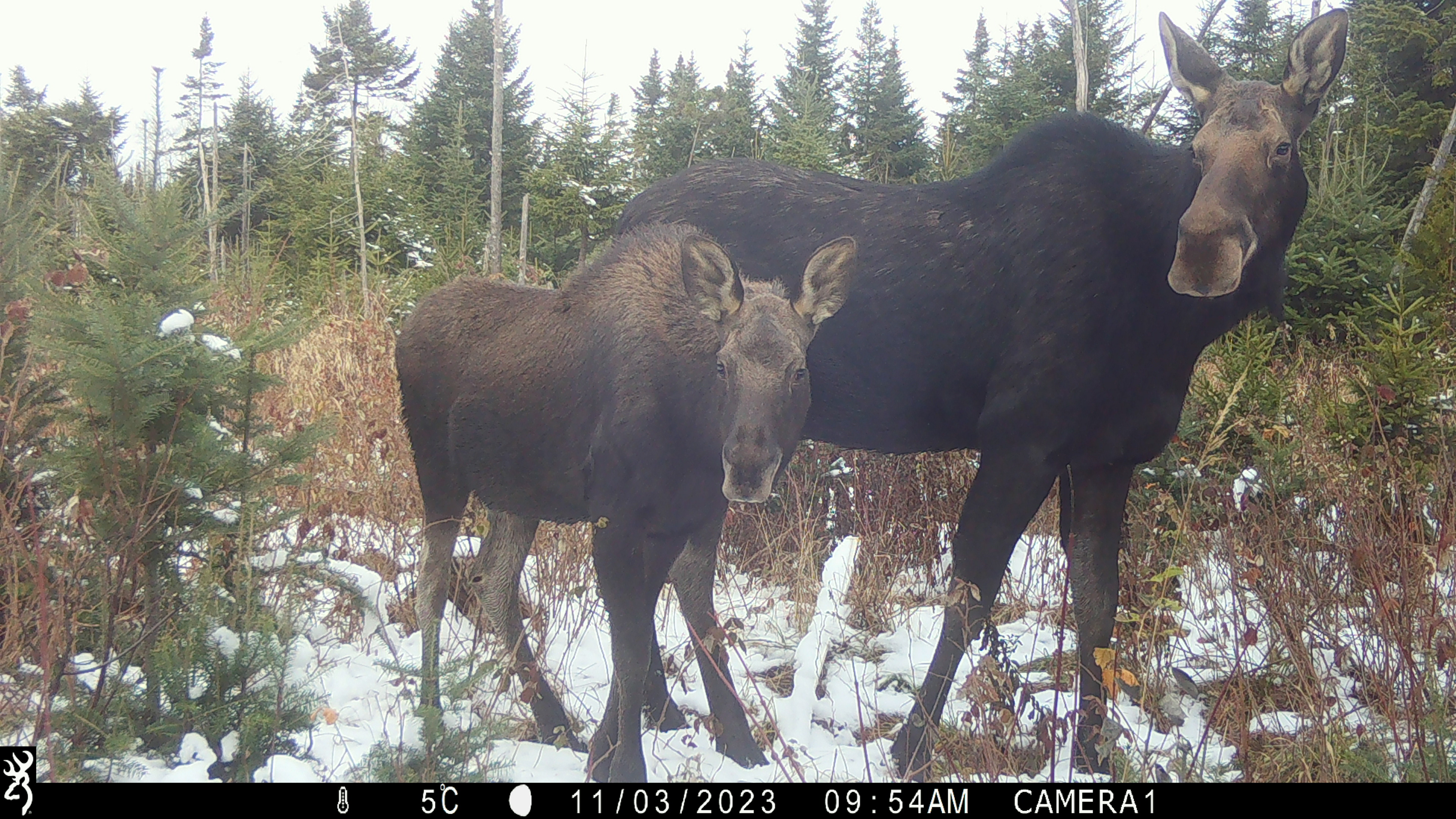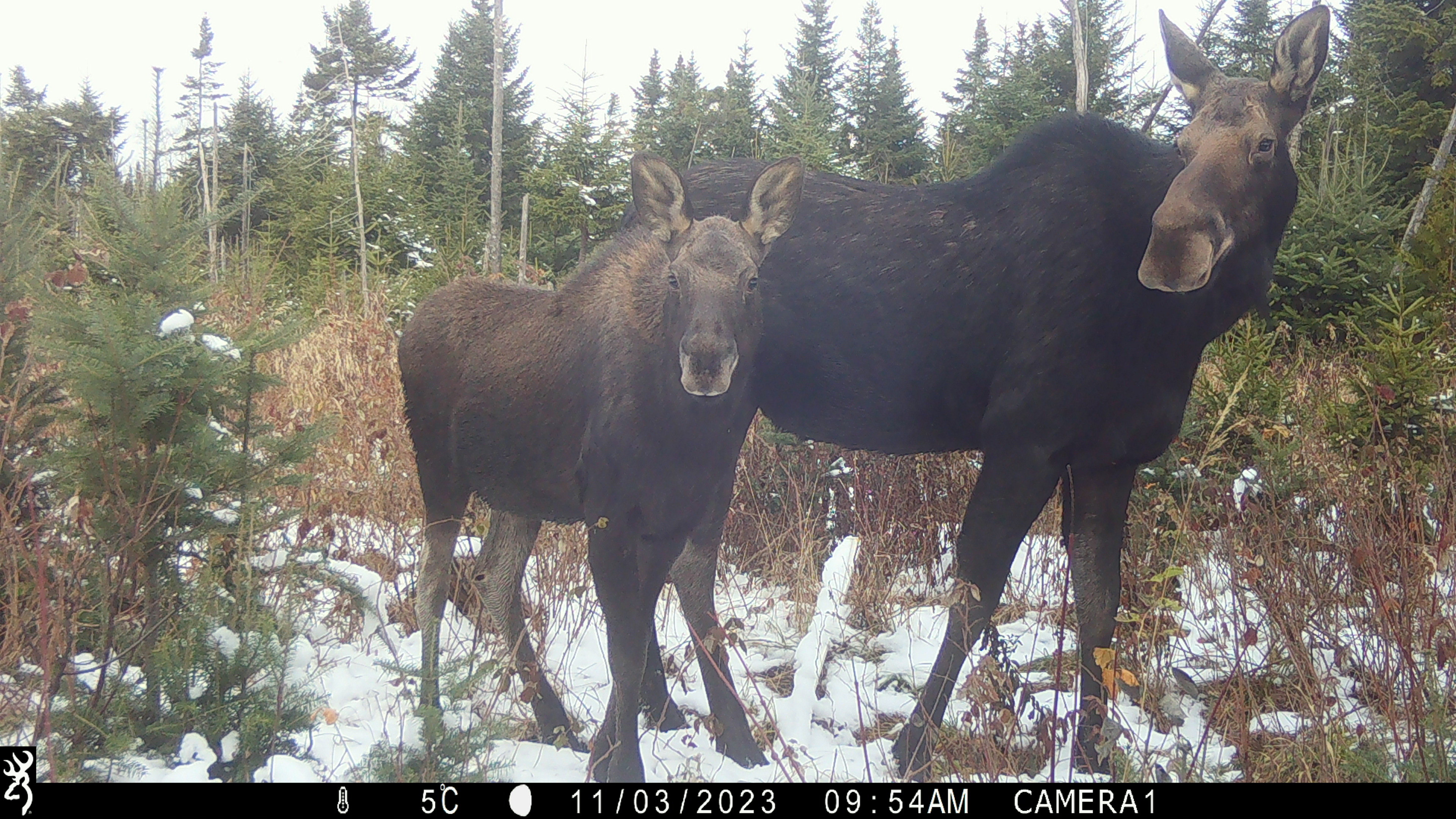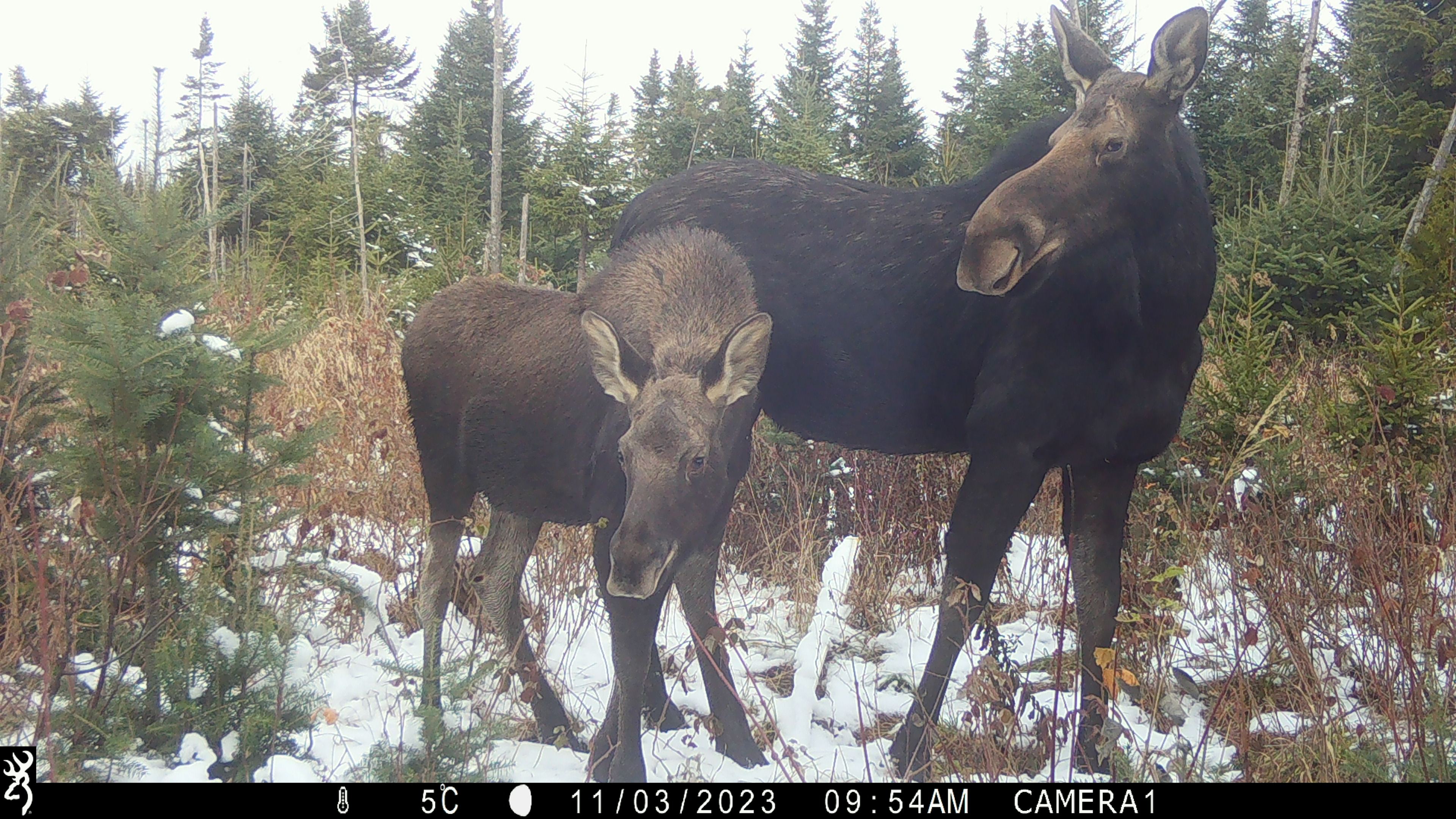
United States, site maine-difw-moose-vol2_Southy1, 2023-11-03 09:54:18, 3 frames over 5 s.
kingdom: Animalia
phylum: Chordata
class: Mammalia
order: Artiodactyla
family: Cervidae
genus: Alces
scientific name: Alces alces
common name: moose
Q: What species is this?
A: Moose (Alces alces).